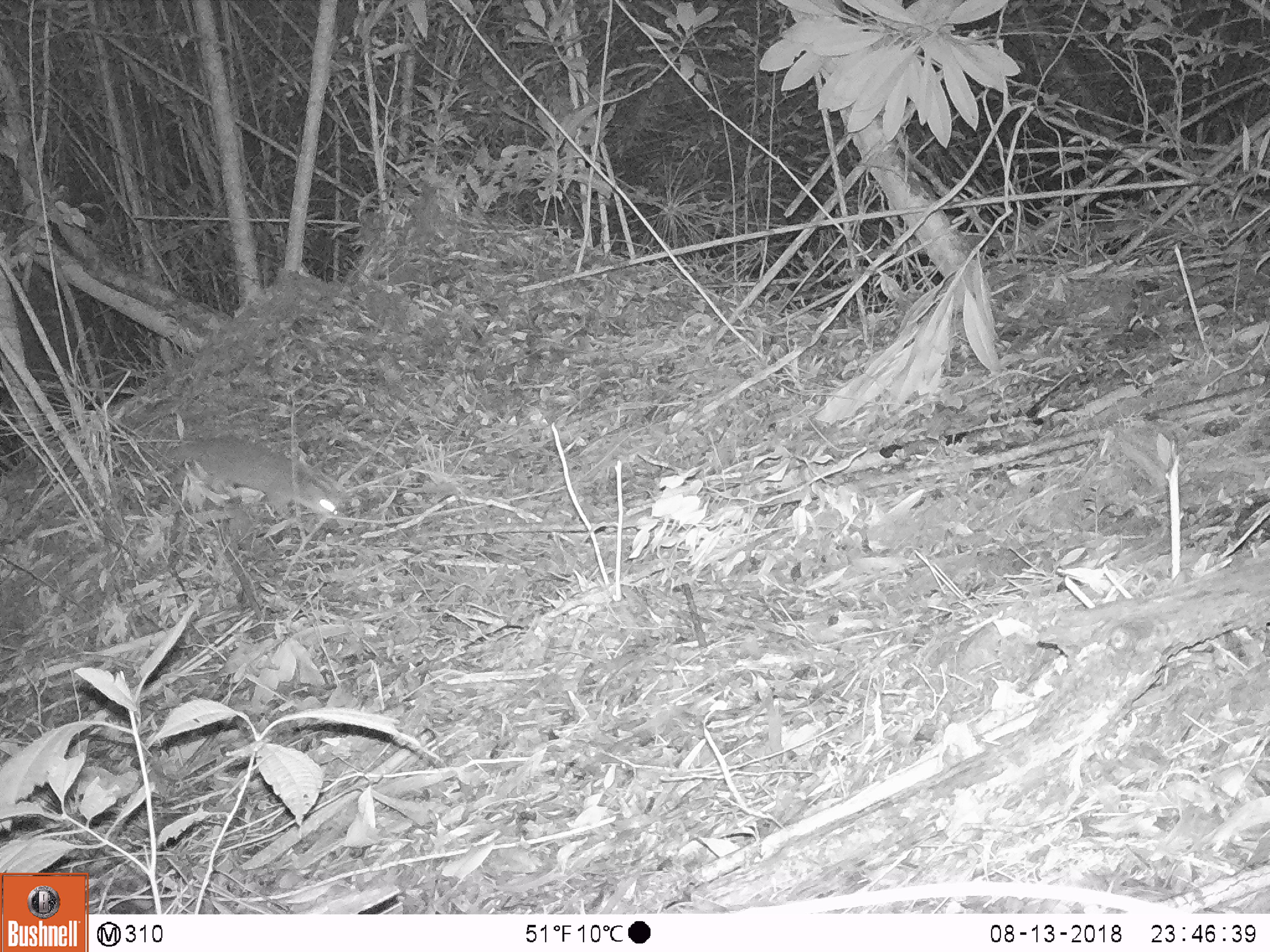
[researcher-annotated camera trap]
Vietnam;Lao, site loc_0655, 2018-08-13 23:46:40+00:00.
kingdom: Animalia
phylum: Chordata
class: Mammalia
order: Carnivora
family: Mustelidae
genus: Melogale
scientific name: Melogale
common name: ferret badger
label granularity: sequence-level